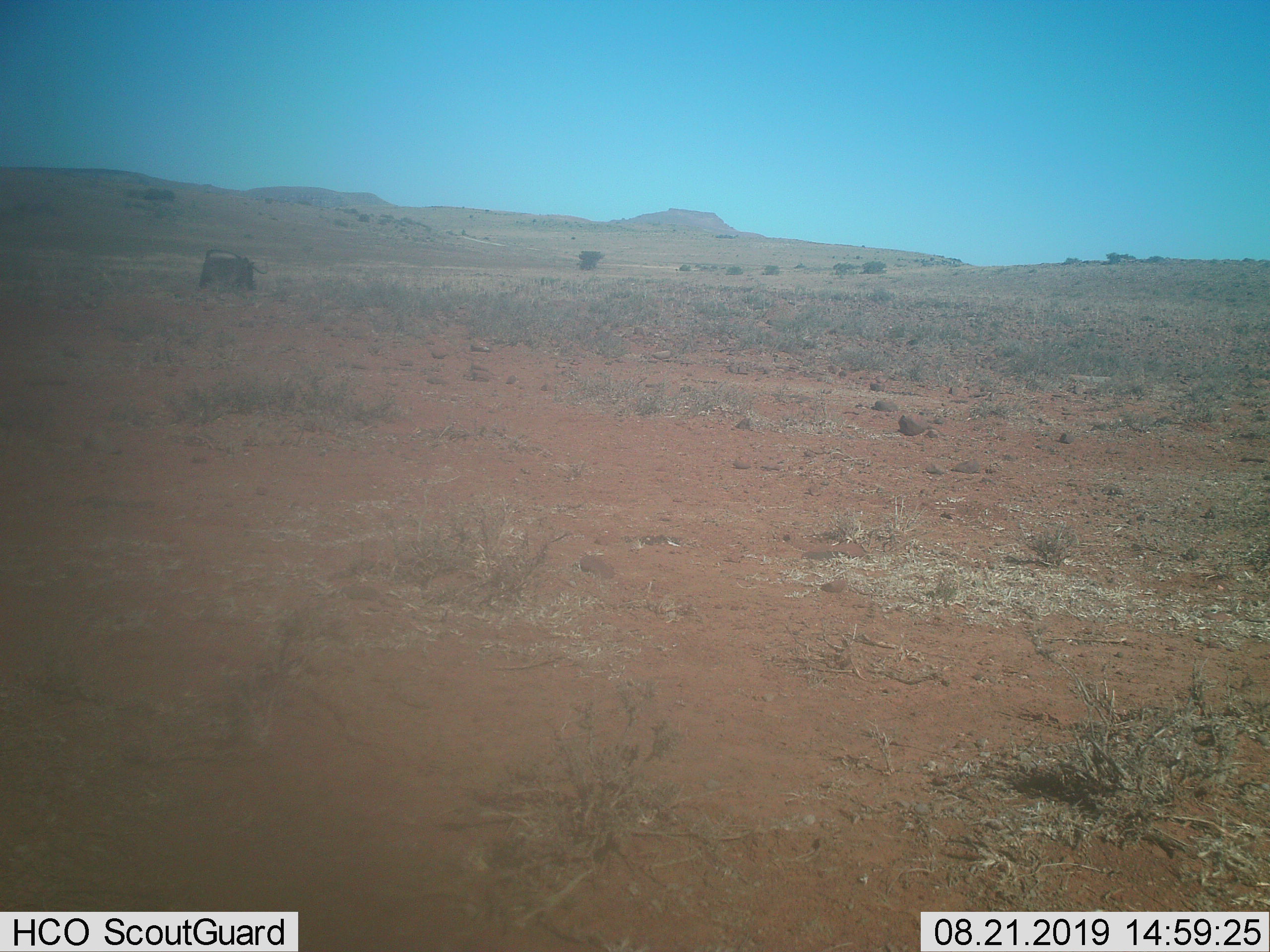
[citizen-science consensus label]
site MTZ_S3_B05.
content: unidentified animal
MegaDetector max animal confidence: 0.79